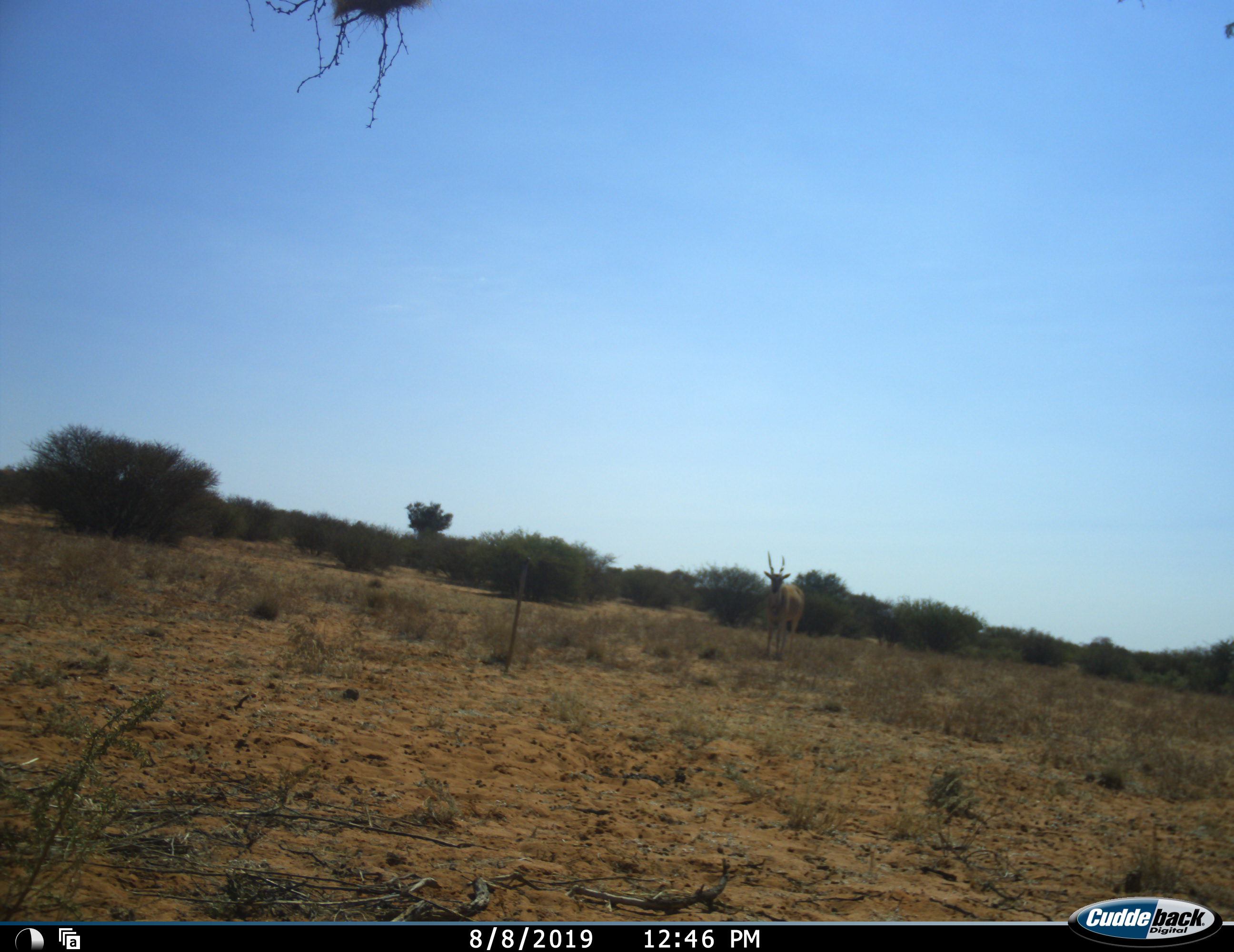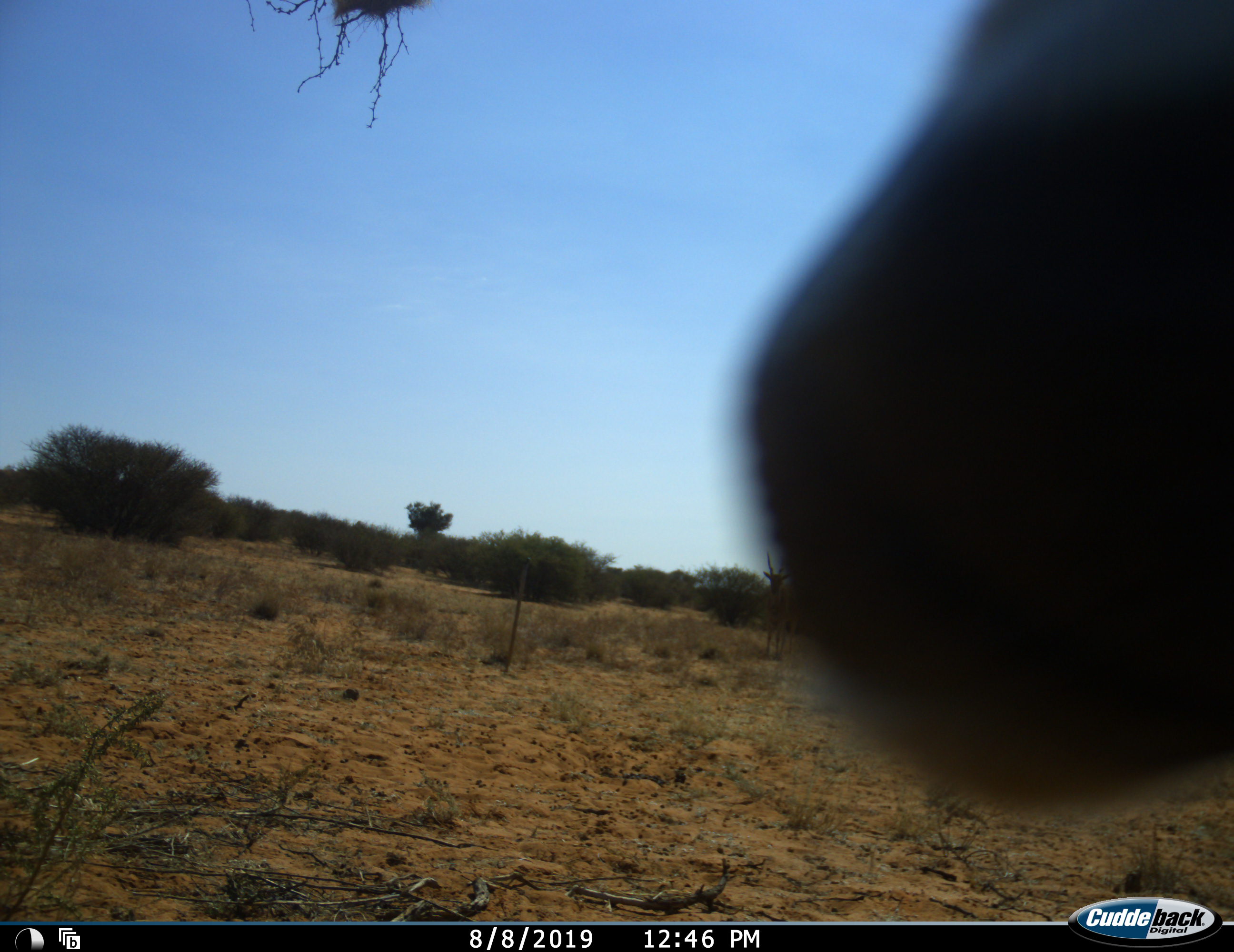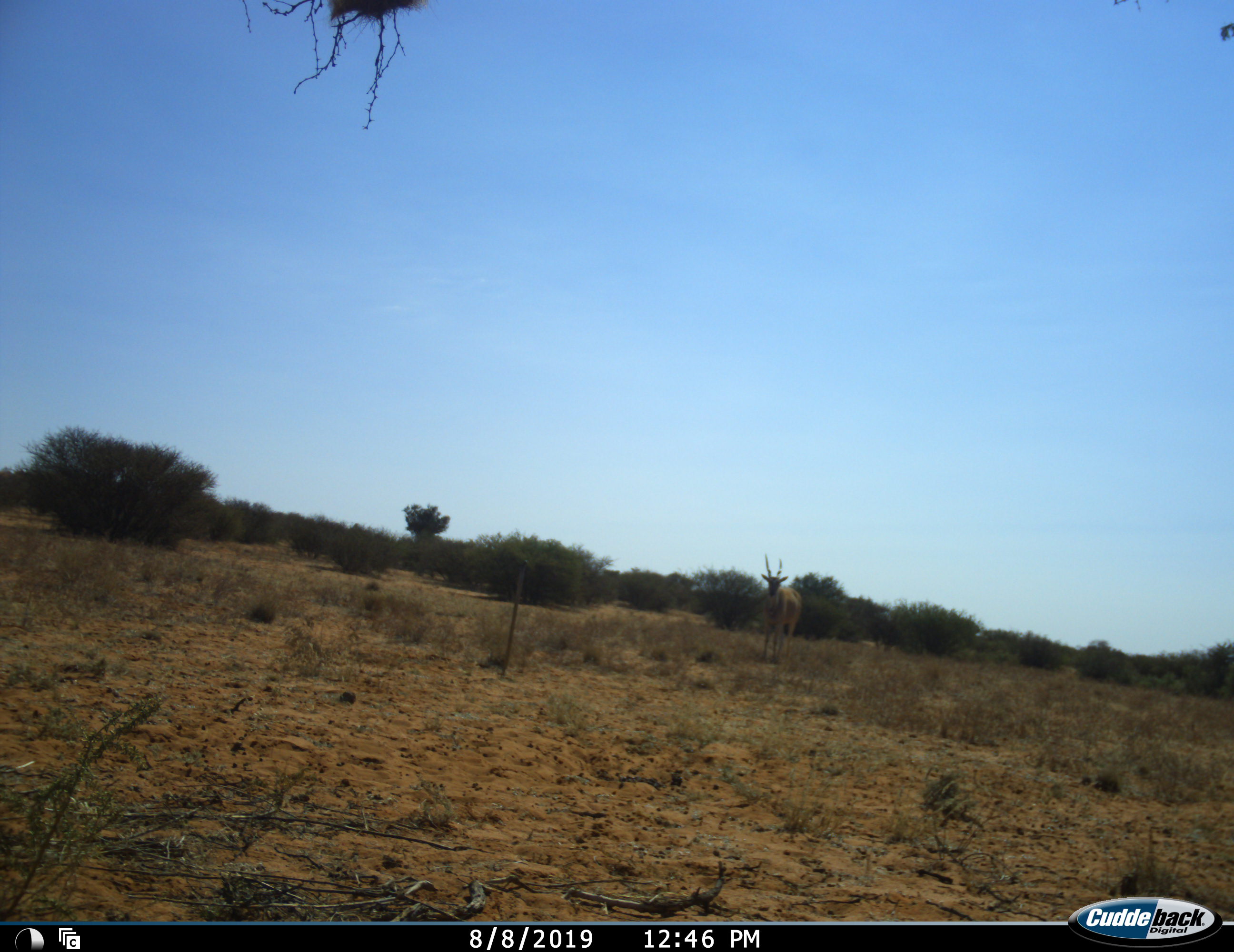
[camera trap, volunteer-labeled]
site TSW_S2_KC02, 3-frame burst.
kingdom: Animalia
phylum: Chordata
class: Mammalia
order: Artiodactyla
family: Bovidae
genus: Tragelaphus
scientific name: Tragelaphus oryx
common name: eland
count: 2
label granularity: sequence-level